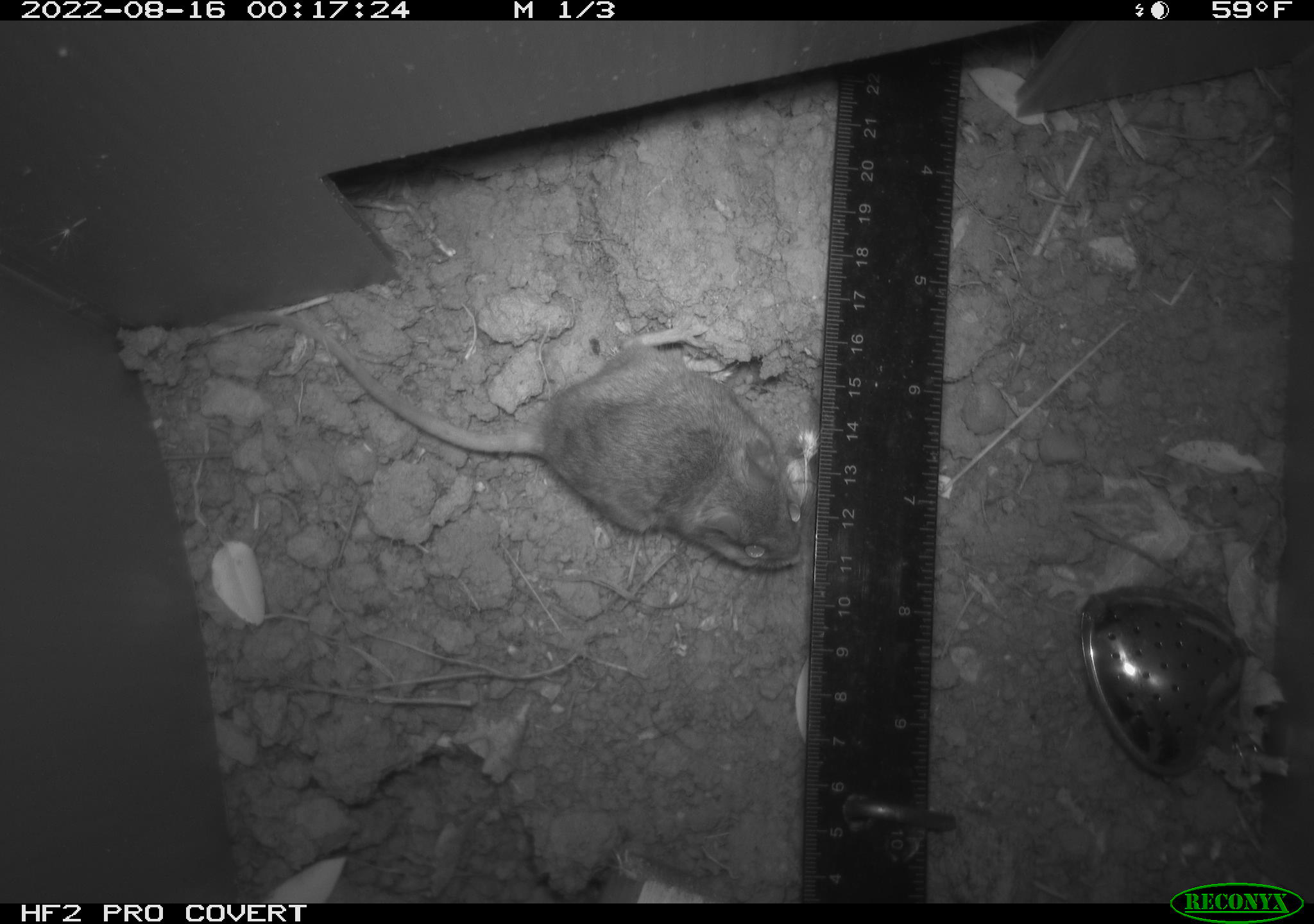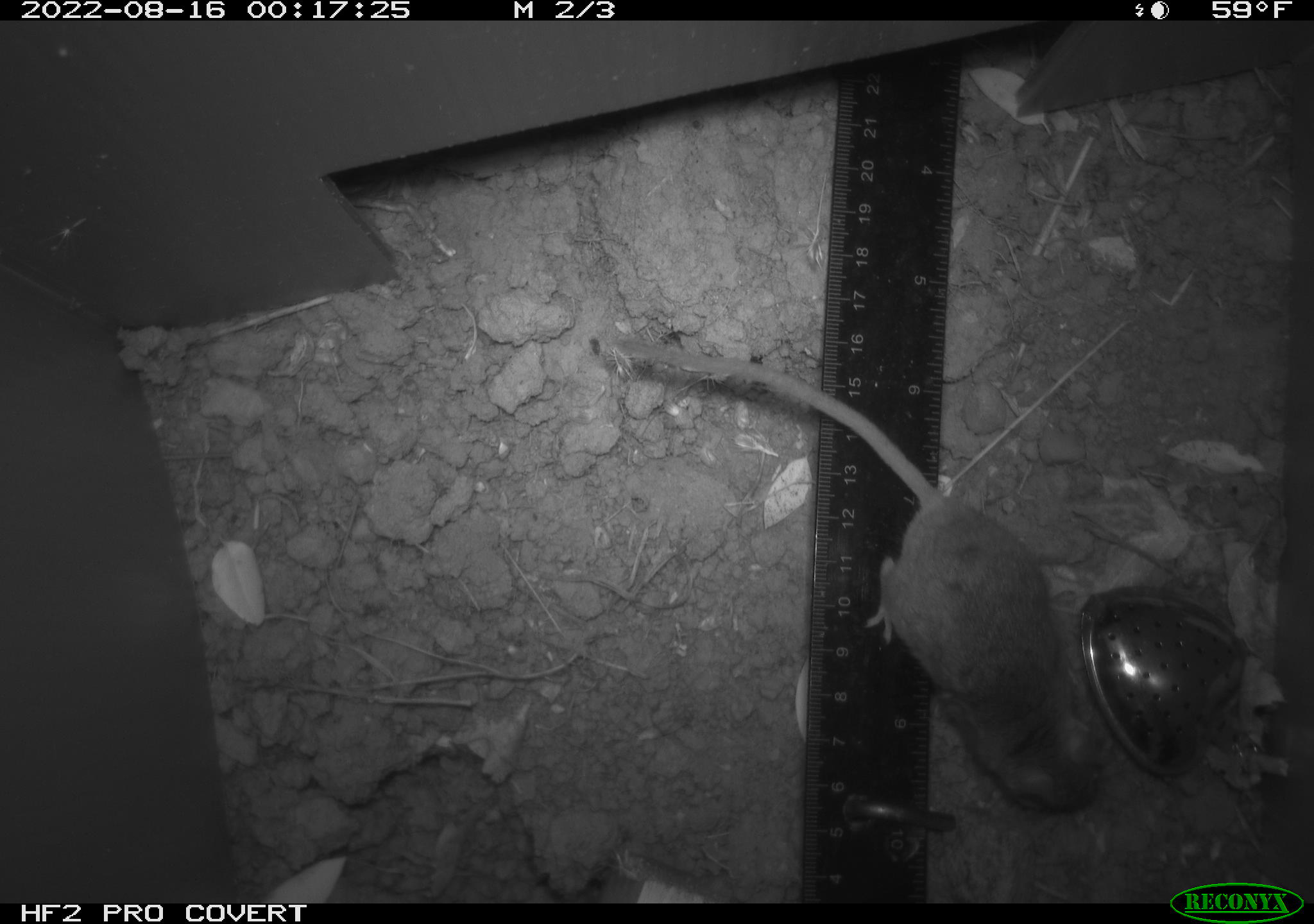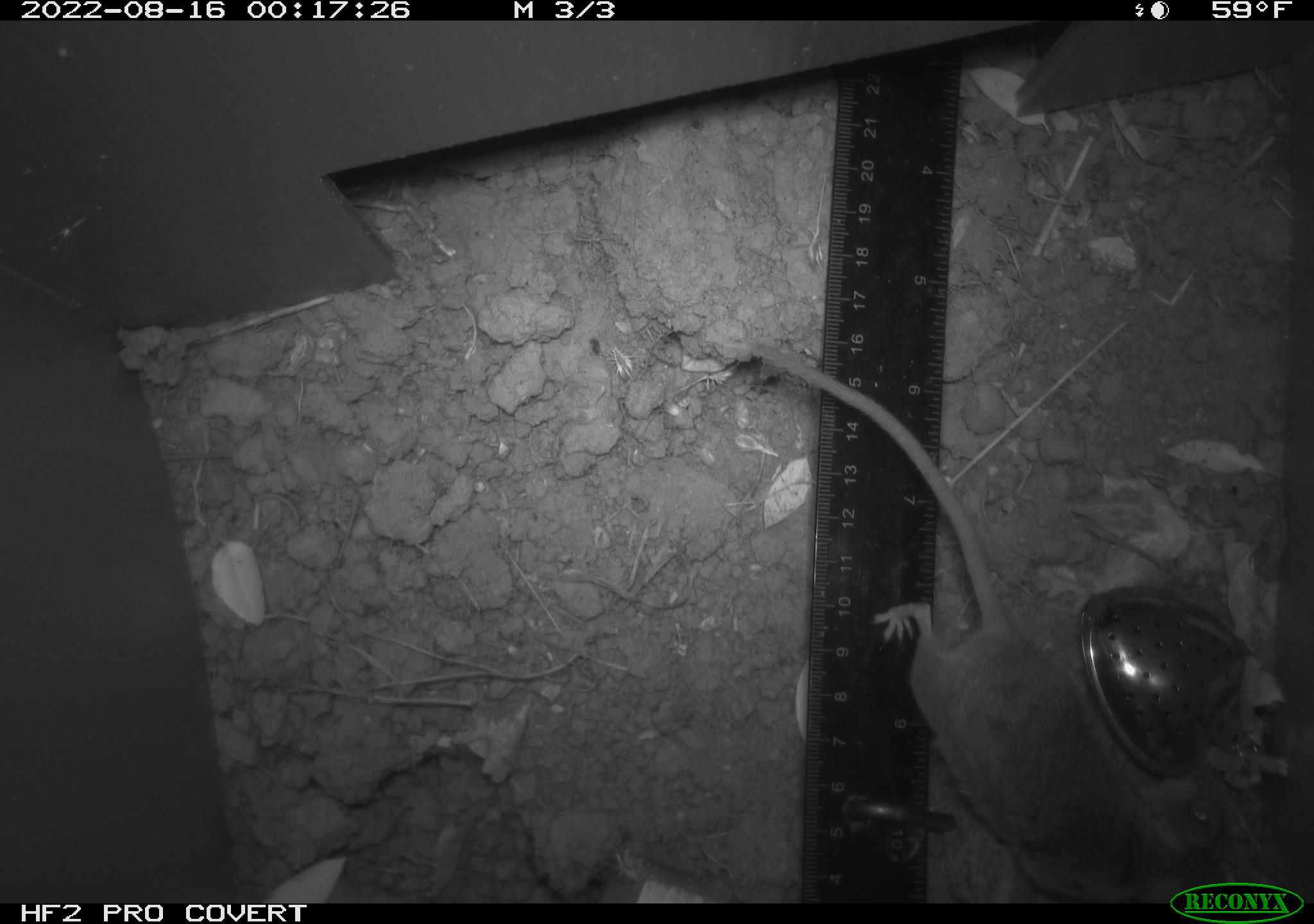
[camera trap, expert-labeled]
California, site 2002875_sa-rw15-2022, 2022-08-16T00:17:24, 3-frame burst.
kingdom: Animalia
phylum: Chordata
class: Mammalia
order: Rodentia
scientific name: Rodentia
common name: mouse species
Mouse species (Rodentia).